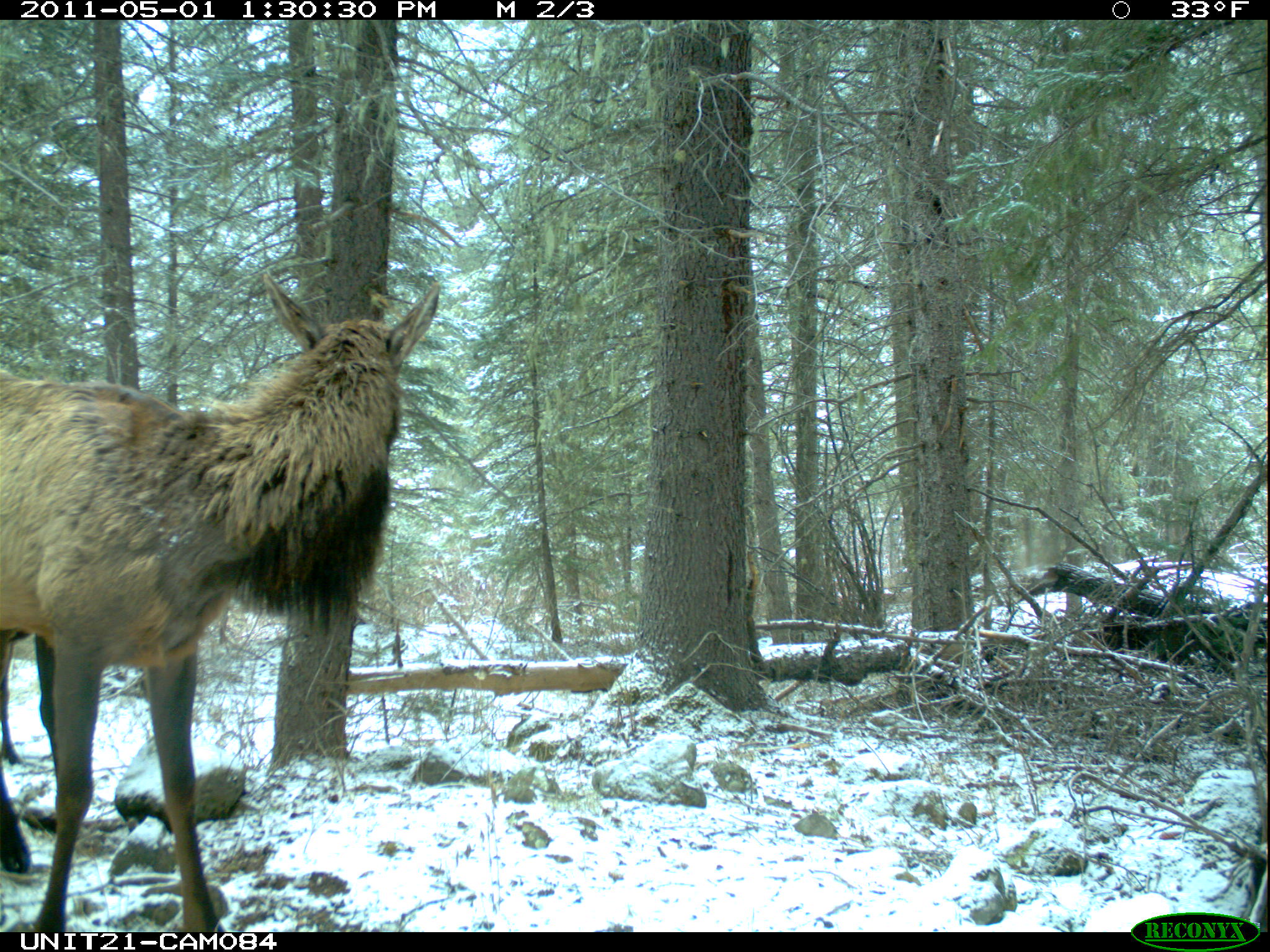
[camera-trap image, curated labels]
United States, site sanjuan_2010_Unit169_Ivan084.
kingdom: Animalia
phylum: Chordata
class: Mammalia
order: Artiodactyla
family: Cervidae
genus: Cervus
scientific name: Cervus elaphus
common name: red deer